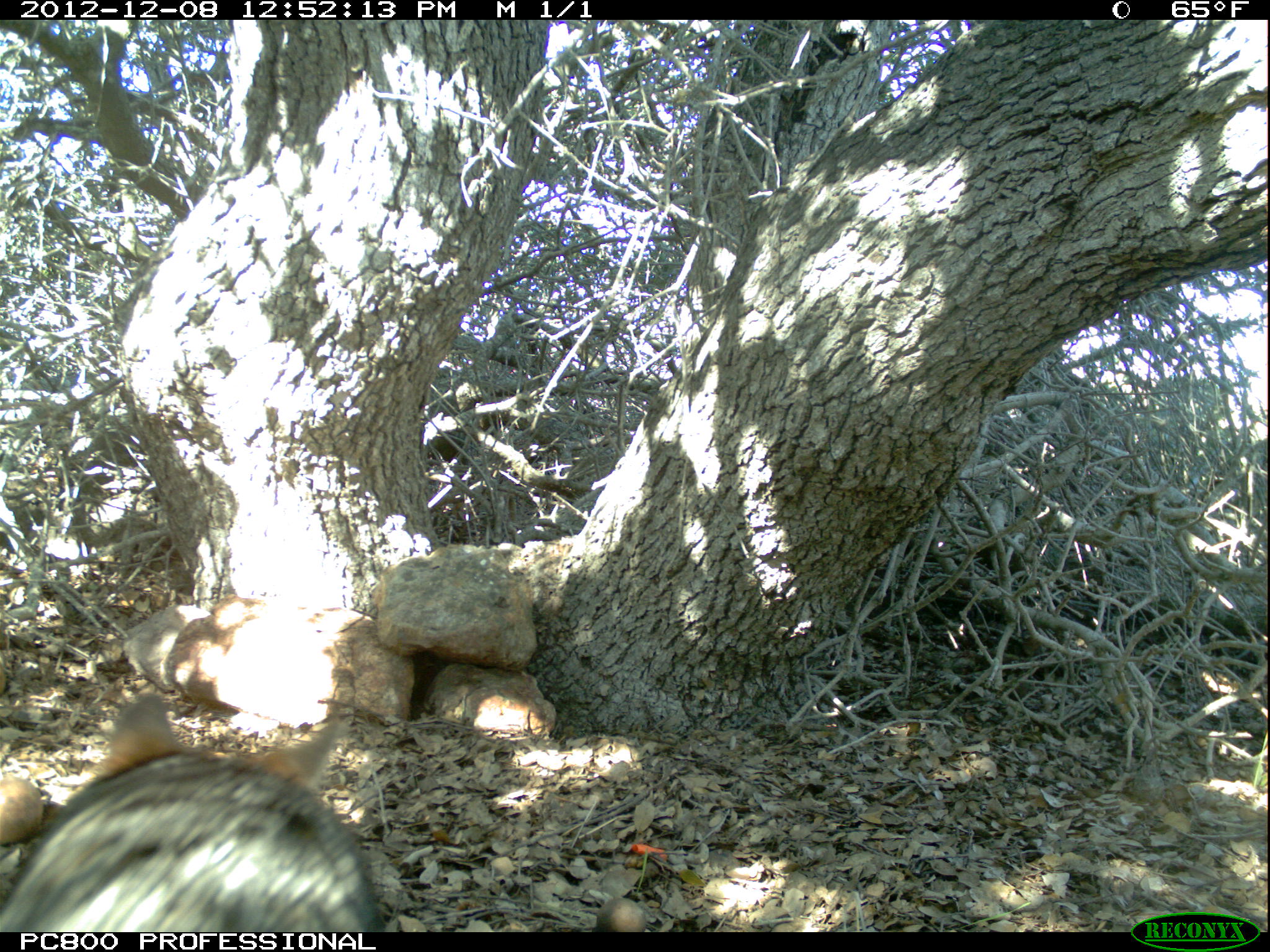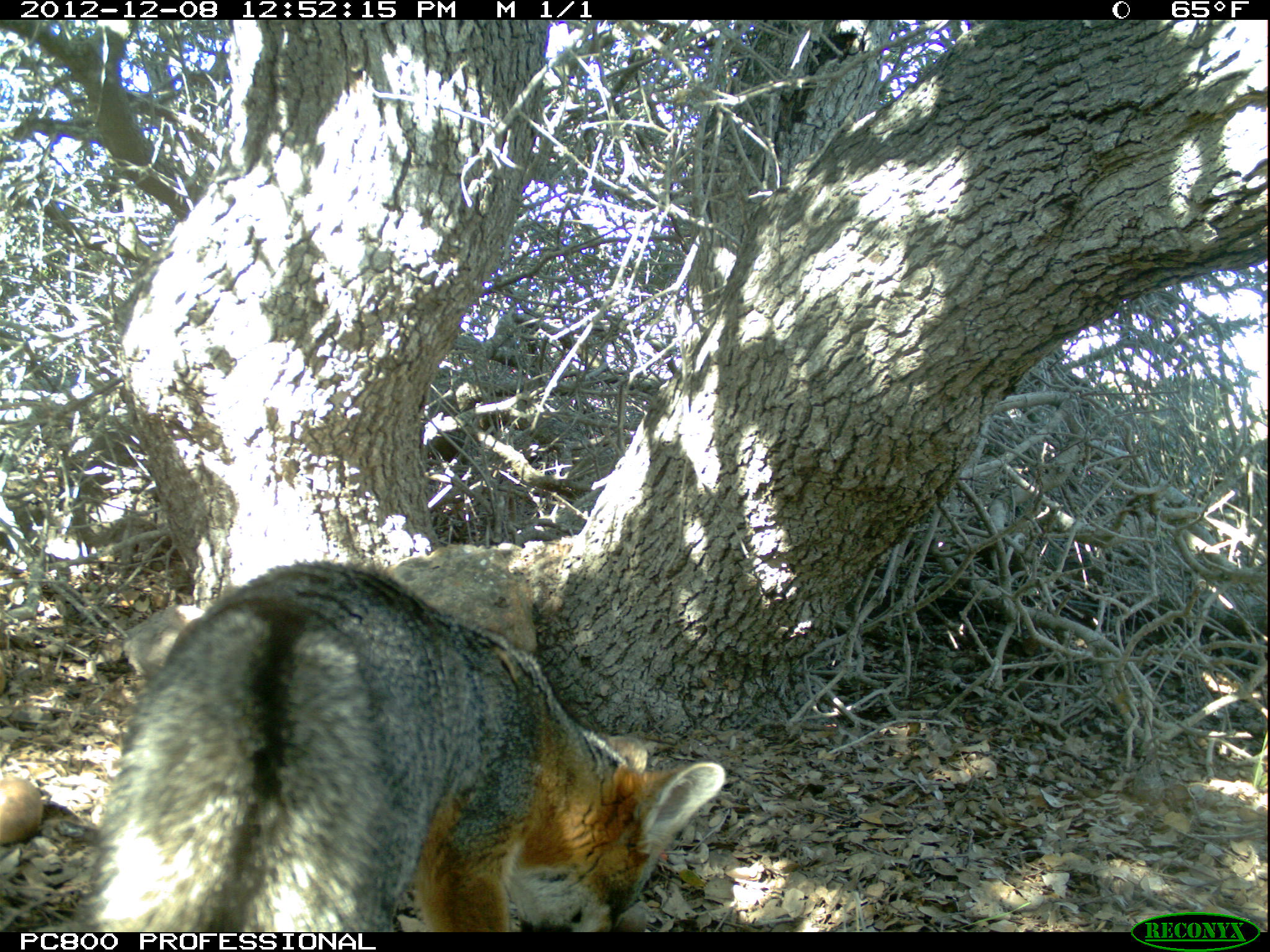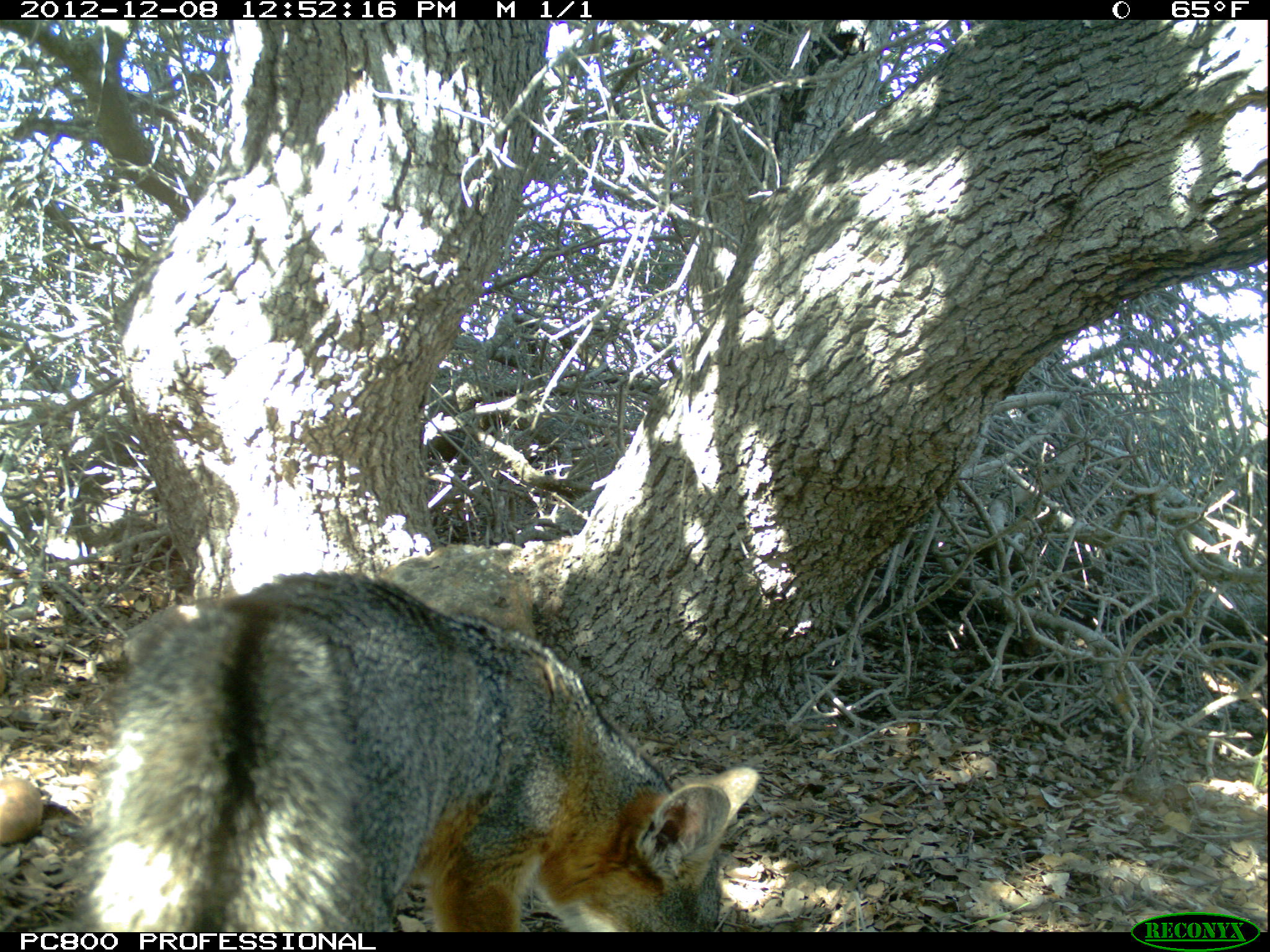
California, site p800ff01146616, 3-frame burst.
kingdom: Animalia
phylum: Chordata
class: Mammalia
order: Carnivora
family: Canidae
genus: Urocyon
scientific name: Urocyon littoralis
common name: island fox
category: fox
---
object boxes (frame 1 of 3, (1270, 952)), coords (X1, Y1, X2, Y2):
fox: (0, 690, 376, 932)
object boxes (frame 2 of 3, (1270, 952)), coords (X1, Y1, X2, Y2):
fox: (72, 560, 726, 931)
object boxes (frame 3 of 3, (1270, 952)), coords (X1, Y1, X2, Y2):
fox: (72, 570, 760, 931)